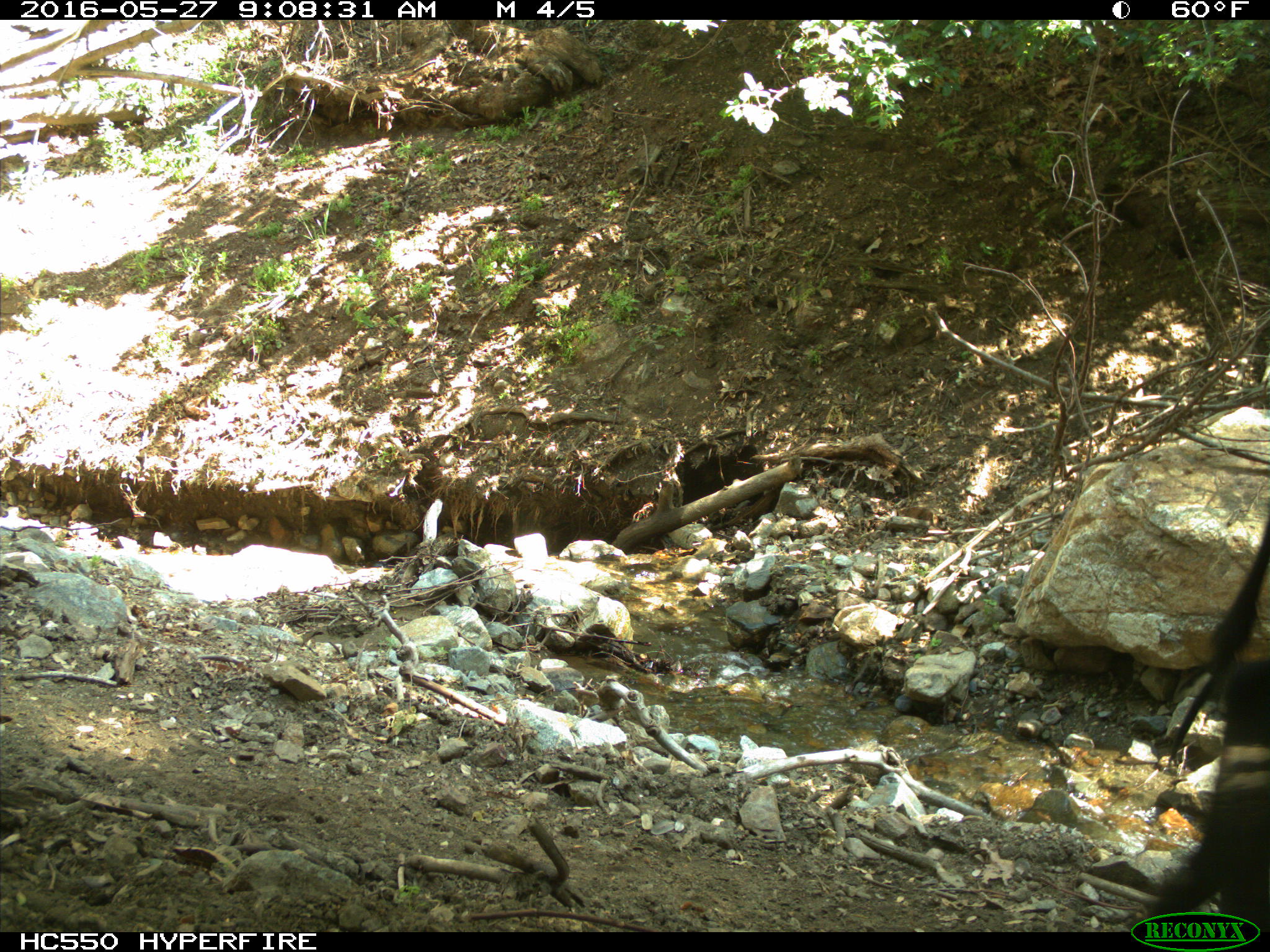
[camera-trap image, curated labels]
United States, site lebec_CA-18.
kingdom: Animalia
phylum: Chordata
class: Mammalia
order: Artiodactyla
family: Bovidae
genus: Bos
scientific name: Bos taurus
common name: domestic cow